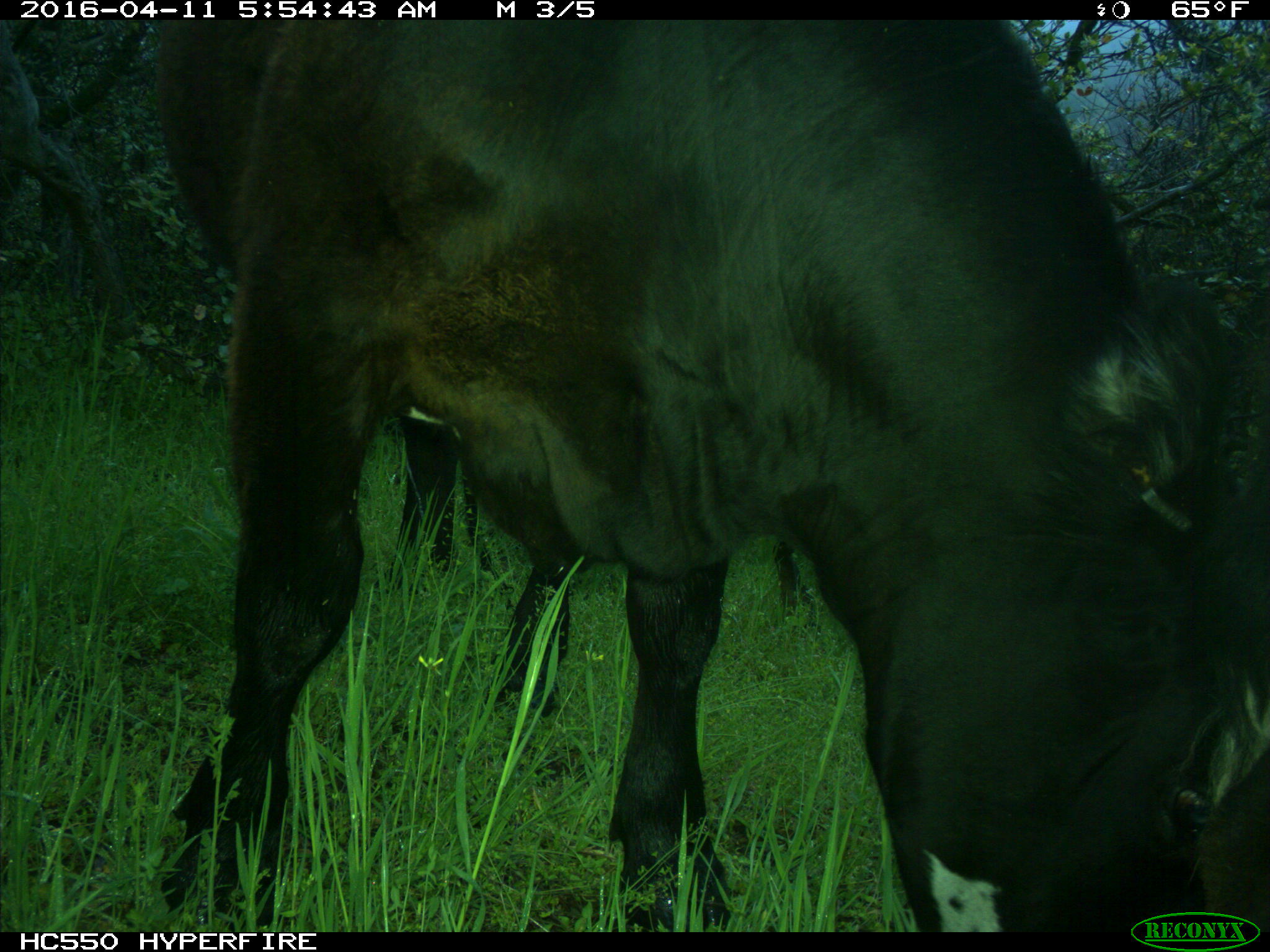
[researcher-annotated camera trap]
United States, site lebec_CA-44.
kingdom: Animalia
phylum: Chordata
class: Mammalia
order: Artiodactyla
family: Bovidae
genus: Bos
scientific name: Bos taurus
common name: domestic cow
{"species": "Bos taurus (domestic cow)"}